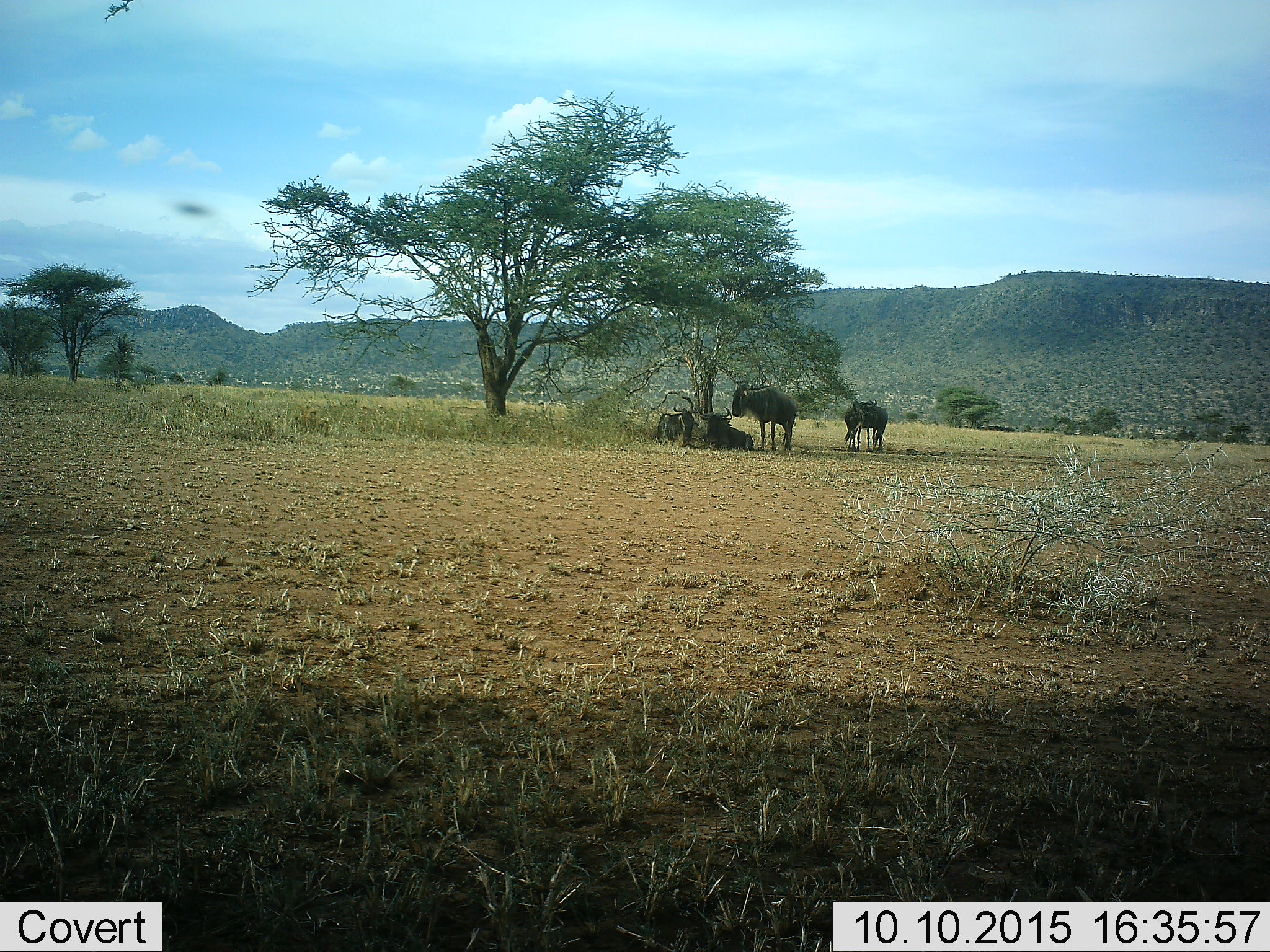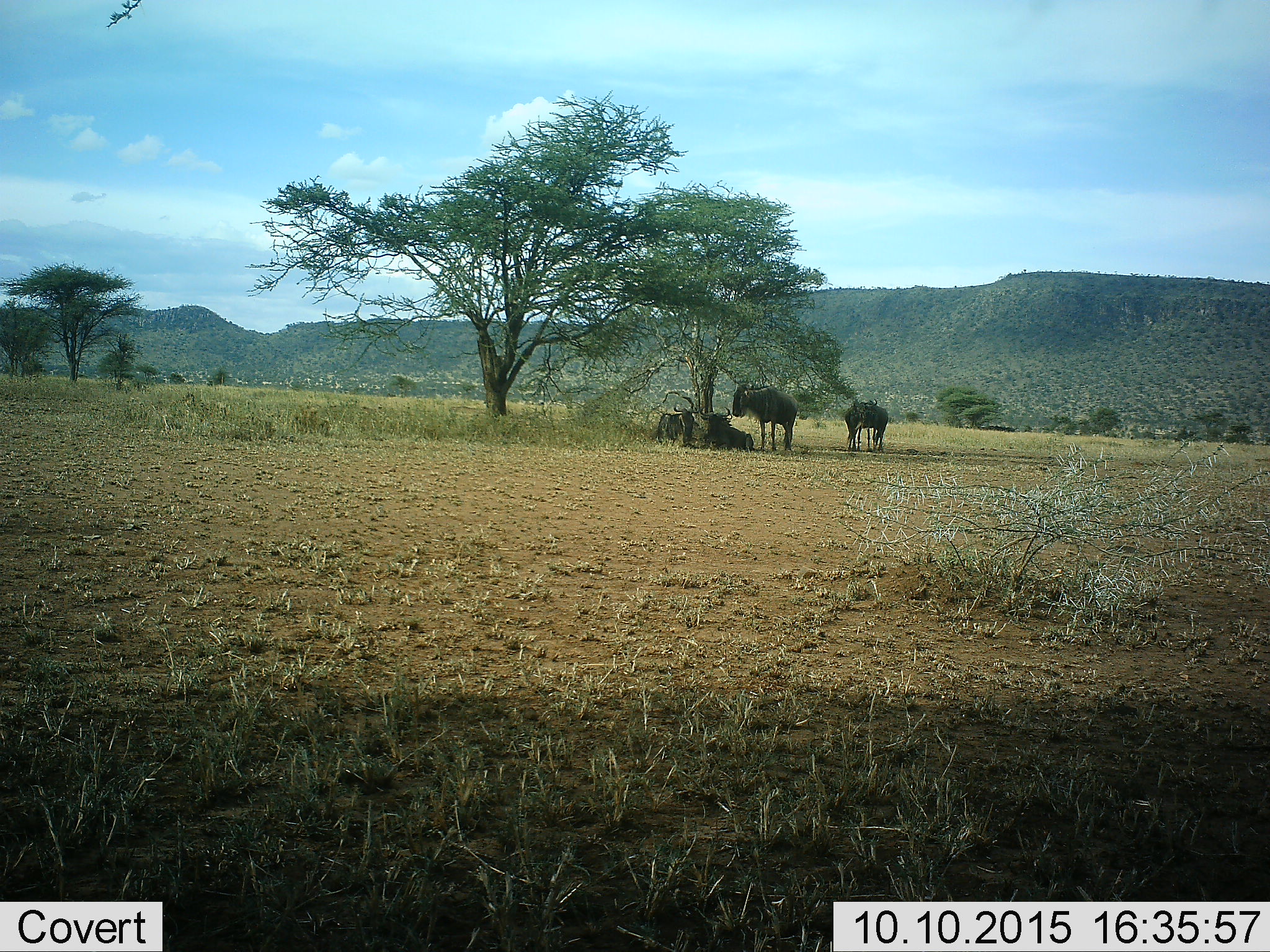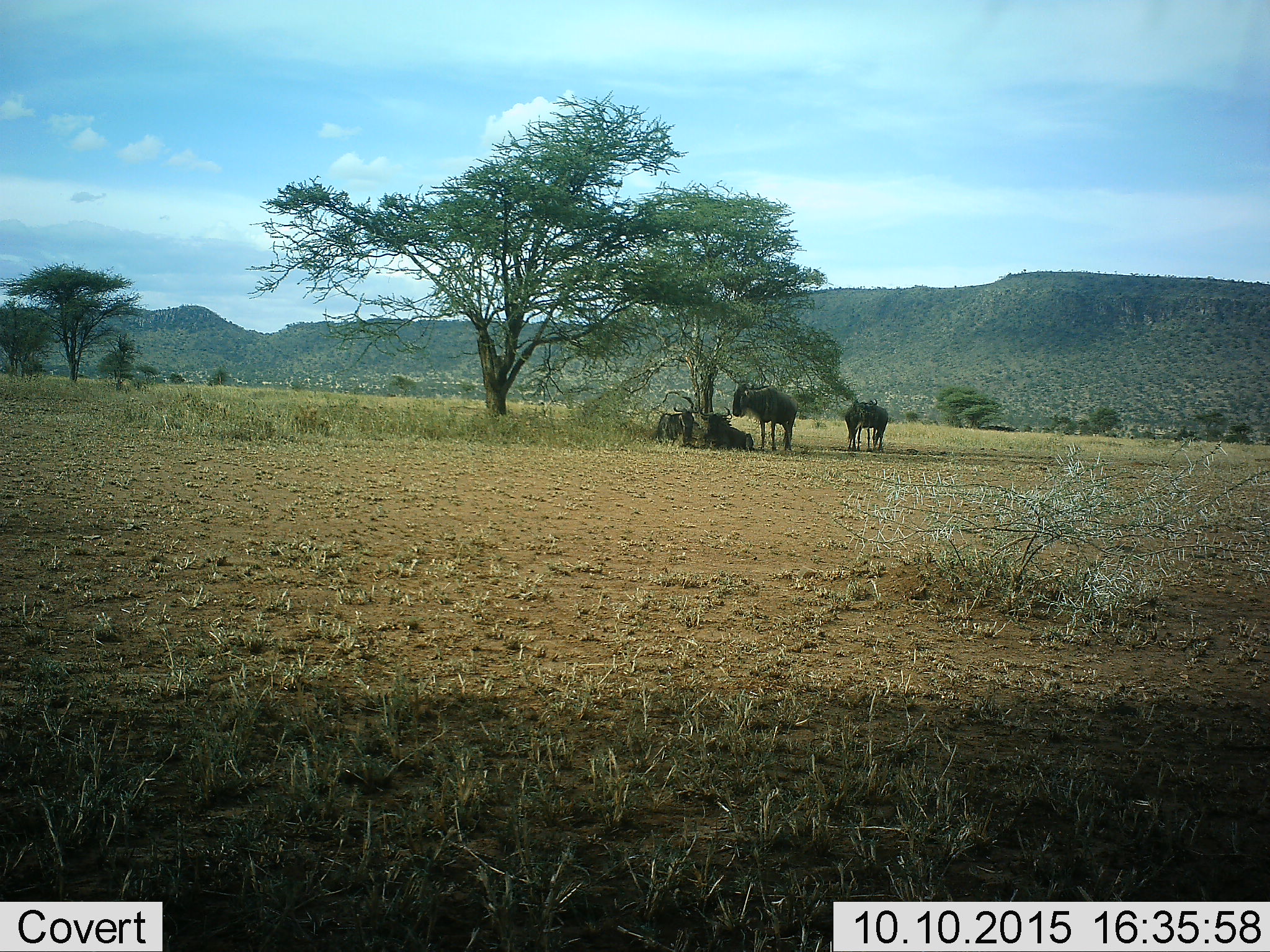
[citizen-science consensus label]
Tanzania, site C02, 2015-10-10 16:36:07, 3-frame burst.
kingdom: Animalia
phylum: Chordata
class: Mammalia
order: Artiodactyla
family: Bovidae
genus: Connochaetes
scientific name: Connochaetes taurinus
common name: blue wildebeest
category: wildebeest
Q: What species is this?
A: Wildebeest (blue wildebeest) (Connochaetes taurinus).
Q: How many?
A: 5.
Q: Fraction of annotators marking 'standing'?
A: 82%.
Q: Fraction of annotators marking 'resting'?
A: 94%.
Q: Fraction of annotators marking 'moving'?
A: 0%.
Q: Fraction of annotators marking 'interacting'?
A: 6%.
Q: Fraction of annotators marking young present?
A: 0%.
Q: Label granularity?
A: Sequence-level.